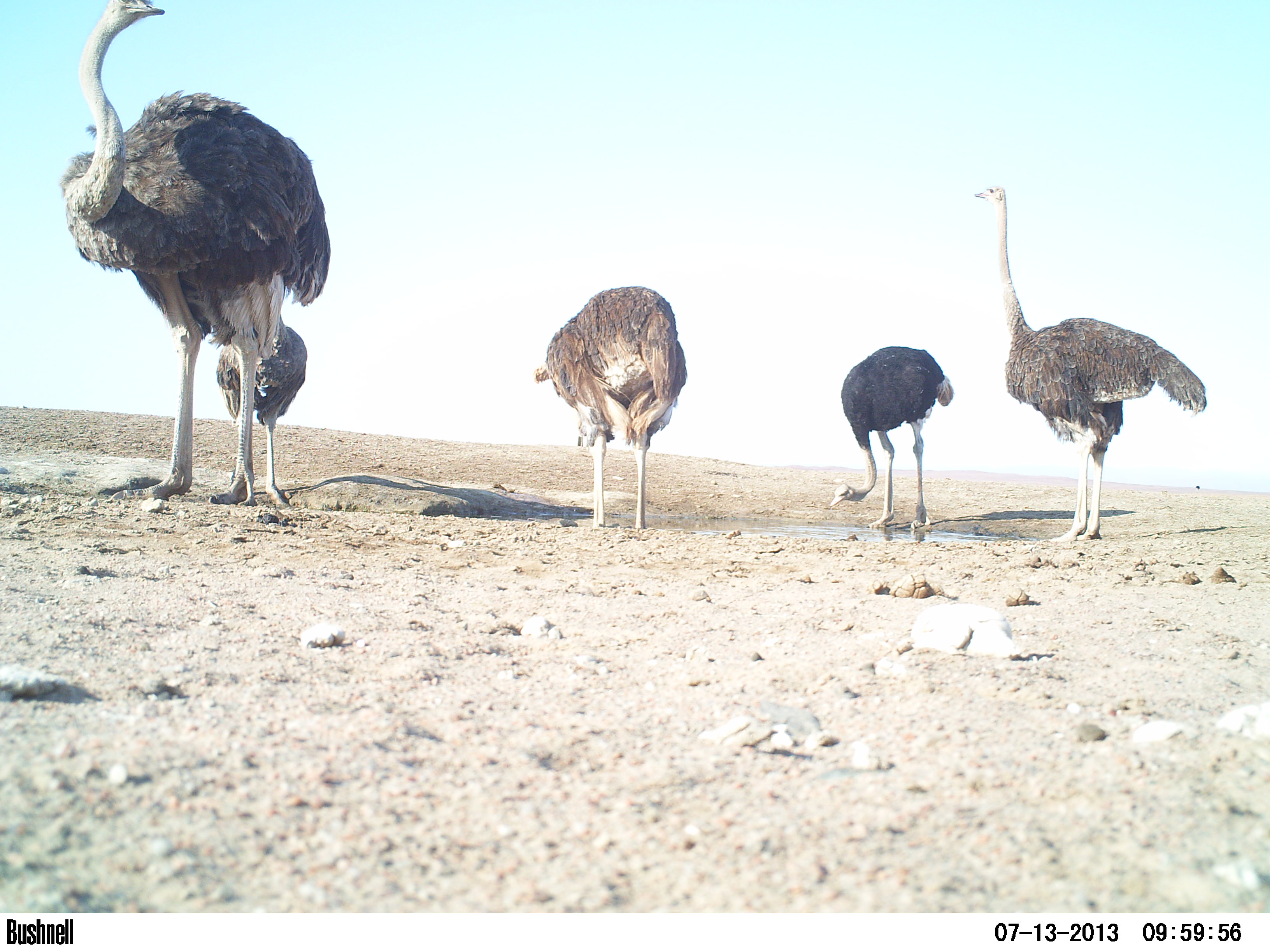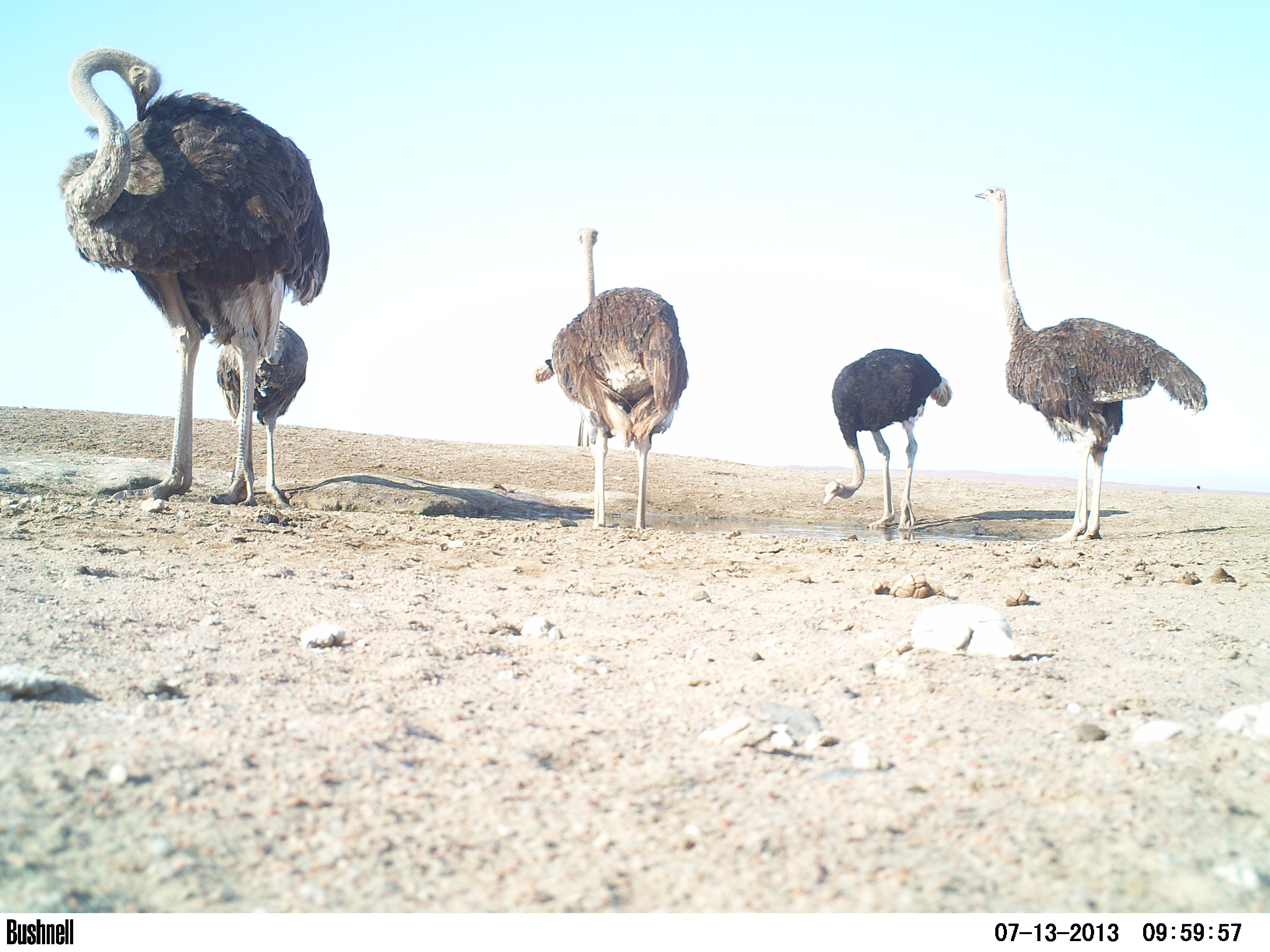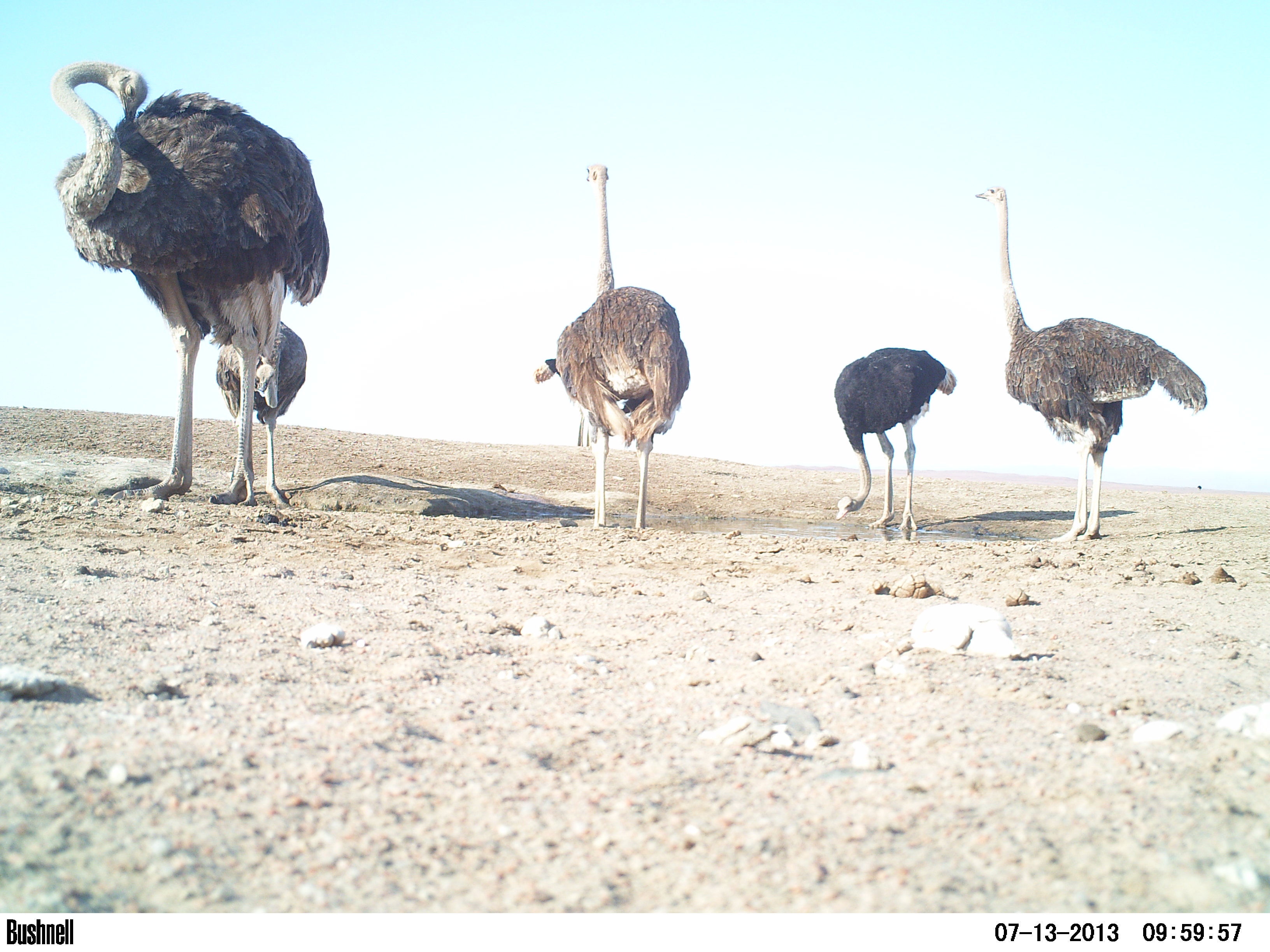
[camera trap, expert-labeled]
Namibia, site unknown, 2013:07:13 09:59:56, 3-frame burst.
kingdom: Animalia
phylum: Chordata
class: Aves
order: Struthioniformes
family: Struthionidae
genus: Struthio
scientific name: Struthio camelus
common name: common ostrich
Struthio camelus (common ostrich).